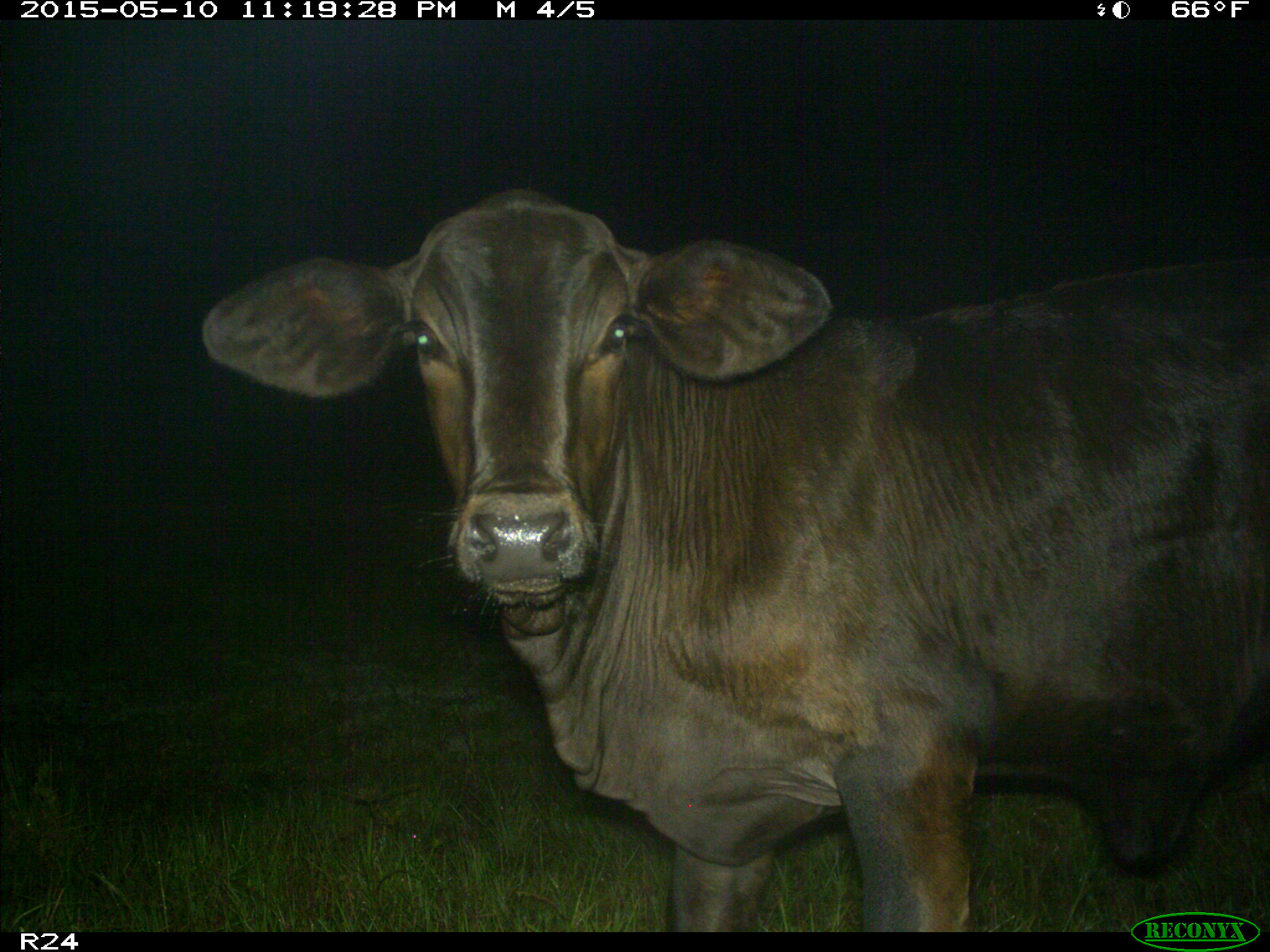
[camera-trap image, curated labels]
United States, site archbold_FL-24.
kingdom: Animalia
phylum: Chordata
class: Mammalia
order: Artiodactyla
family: Bovidae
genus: Bos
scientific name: Bos taurus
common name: domestic cow